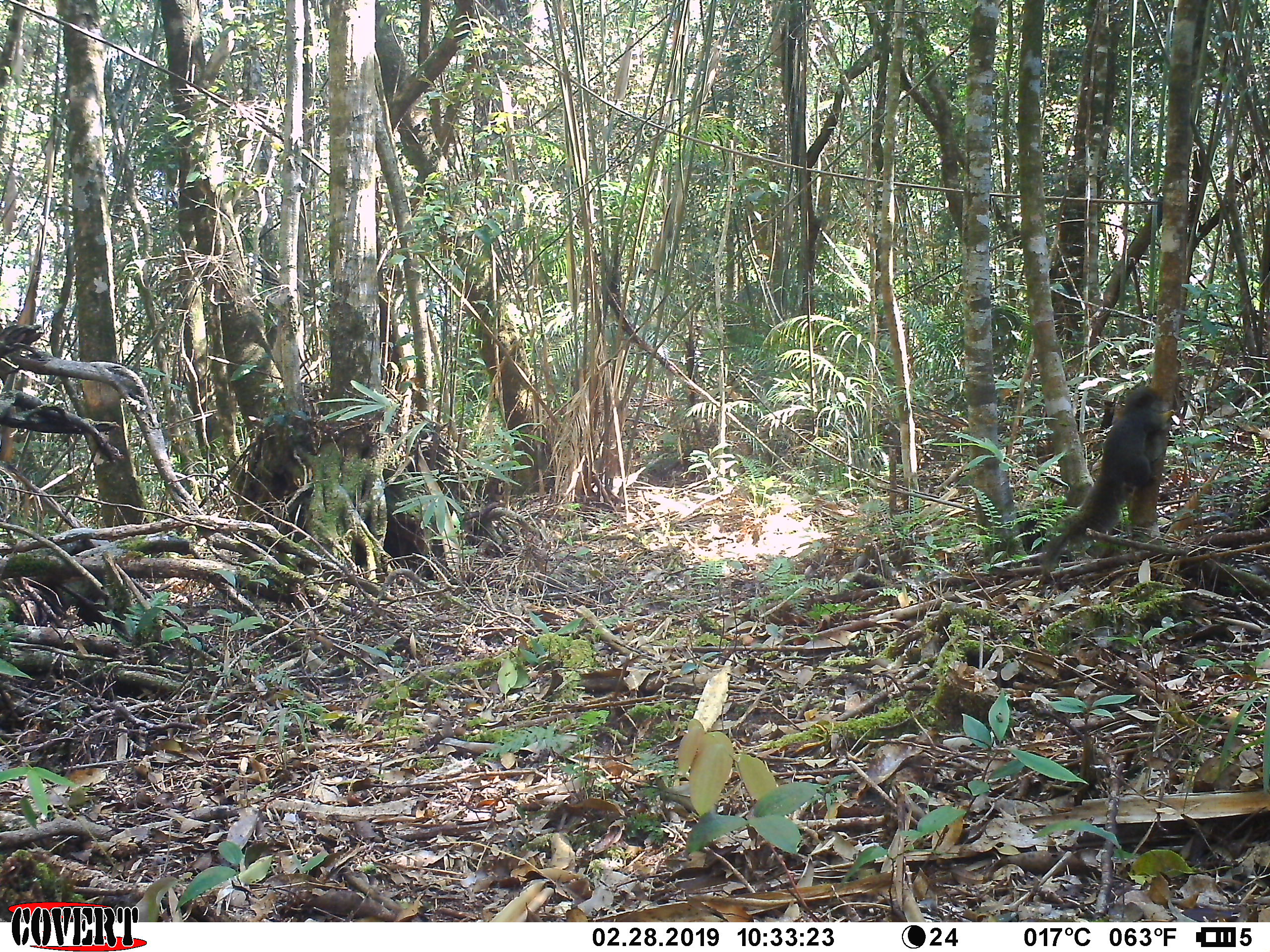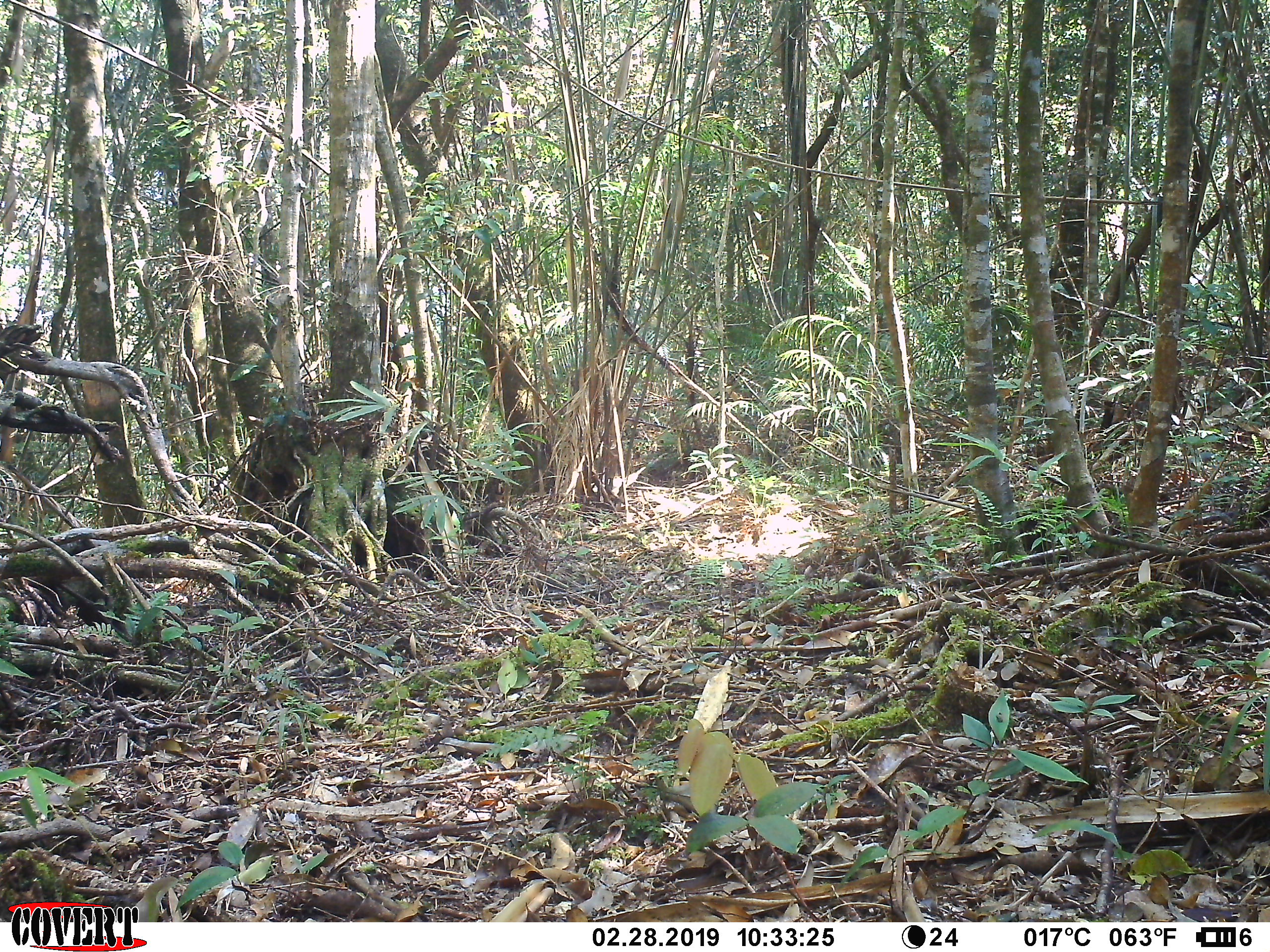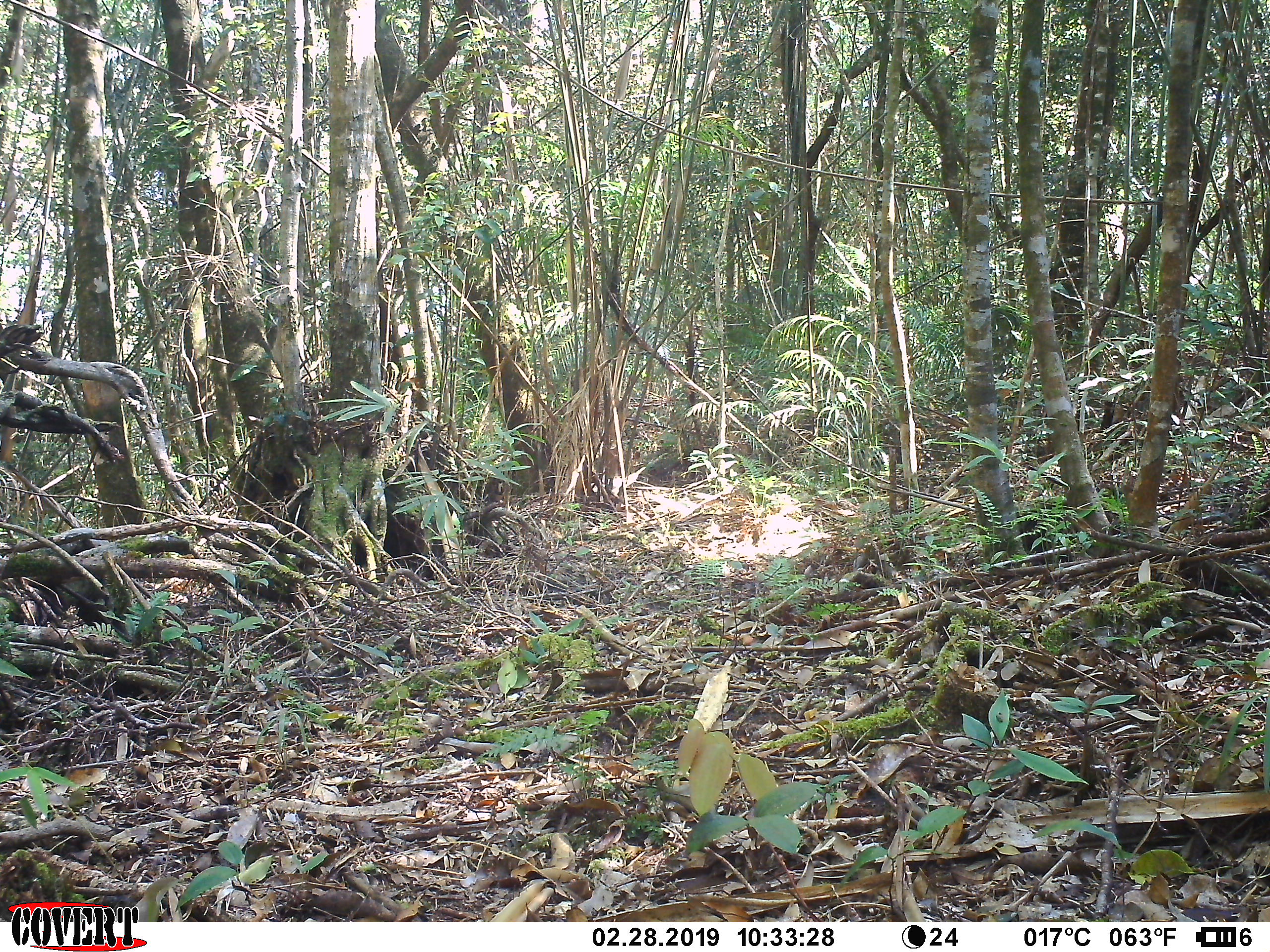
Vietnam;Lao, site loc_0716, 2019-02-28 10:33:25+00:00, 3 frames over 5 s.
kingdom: Animalia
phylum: Chordata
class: Mammalia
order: Rodentia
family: Sciuridae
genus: Callosciurus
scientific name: Callosciurus erythraeus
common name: pallas's squirrel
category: pallass squirrel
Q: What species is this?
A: Pallass squirrel (pallas's squirrel) (Callosciurus erythraeus).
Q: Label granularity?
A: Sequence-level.